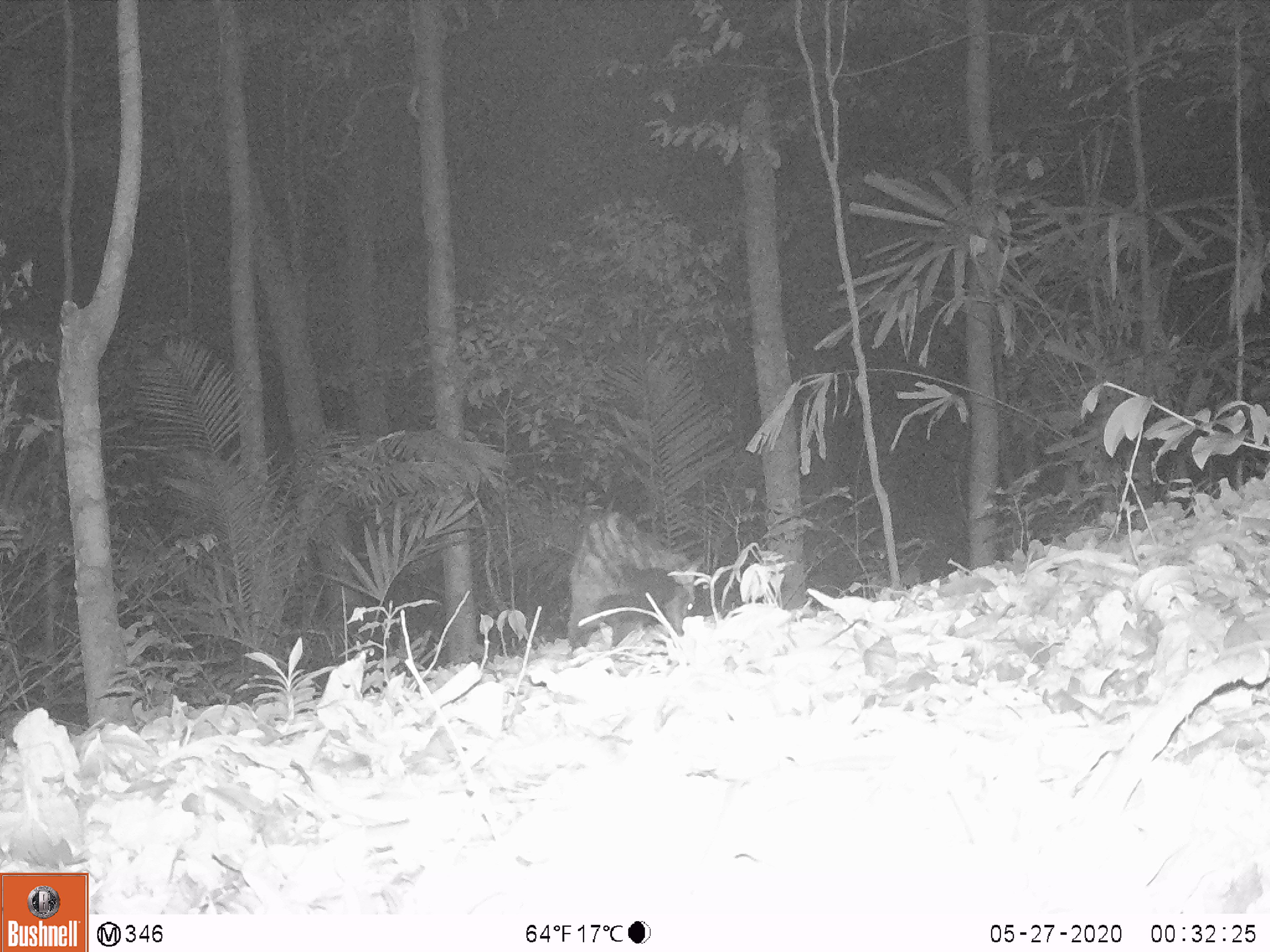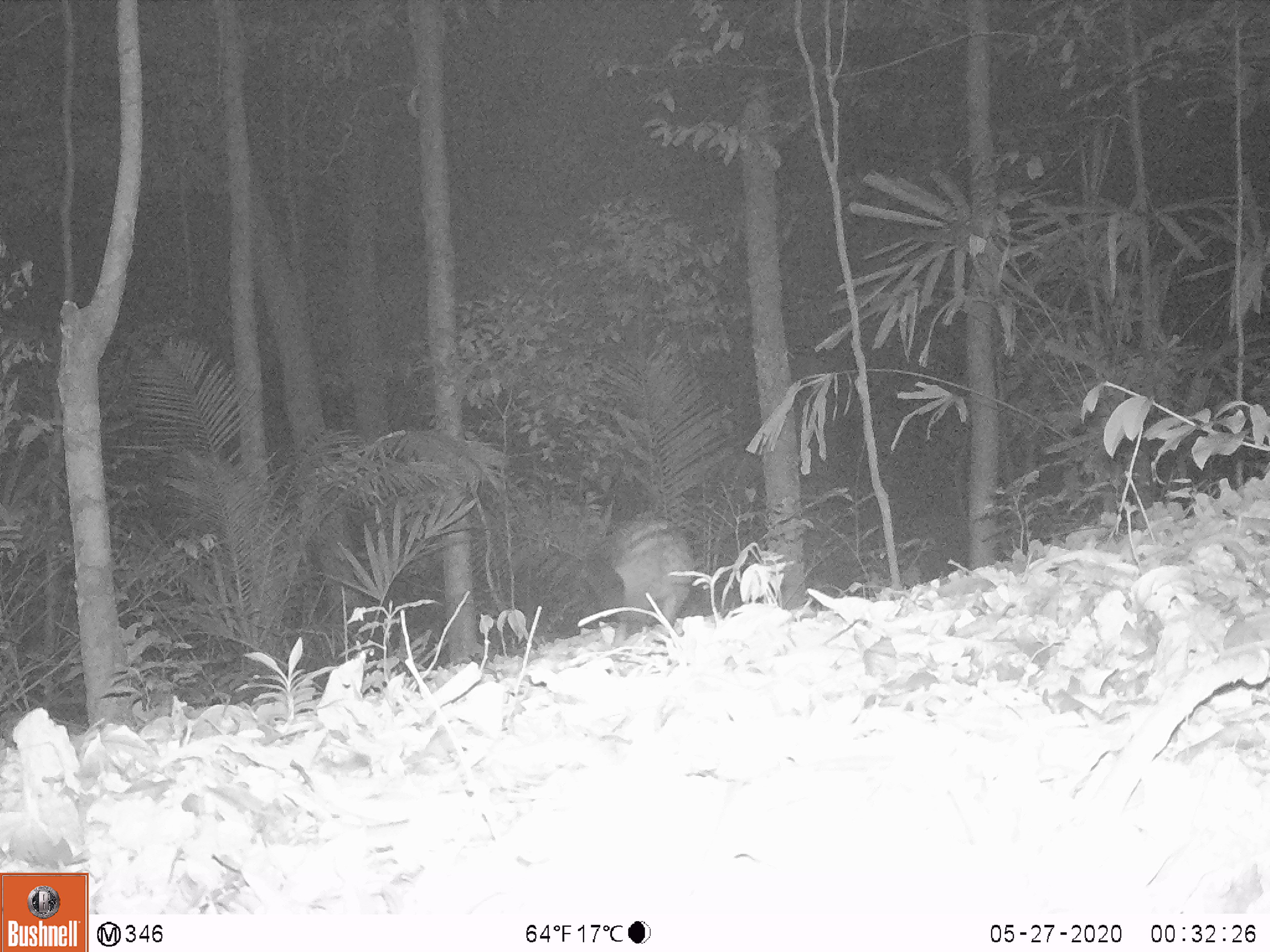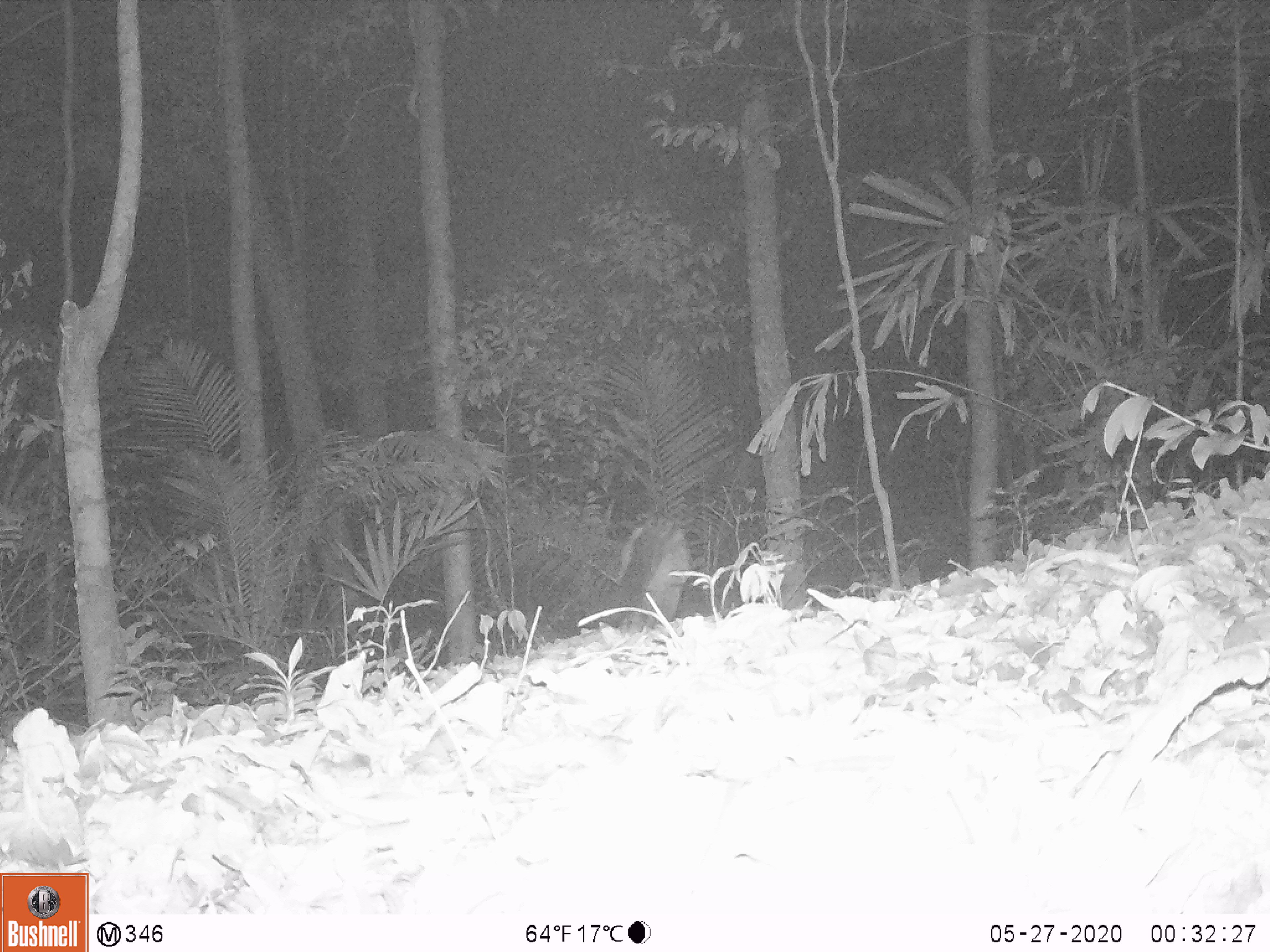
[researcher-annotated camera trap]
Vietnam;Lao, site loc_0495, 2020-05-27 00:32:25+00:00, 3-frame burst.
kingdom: Animalia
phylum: Chordata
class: Mammalia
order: Carnivora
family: Viverridae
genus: Paradoxurus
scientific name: Paradoxurus hermaphroditus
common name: common palm civet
Common palm civet (Paradoxurus hermaphroditus). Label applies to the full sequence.